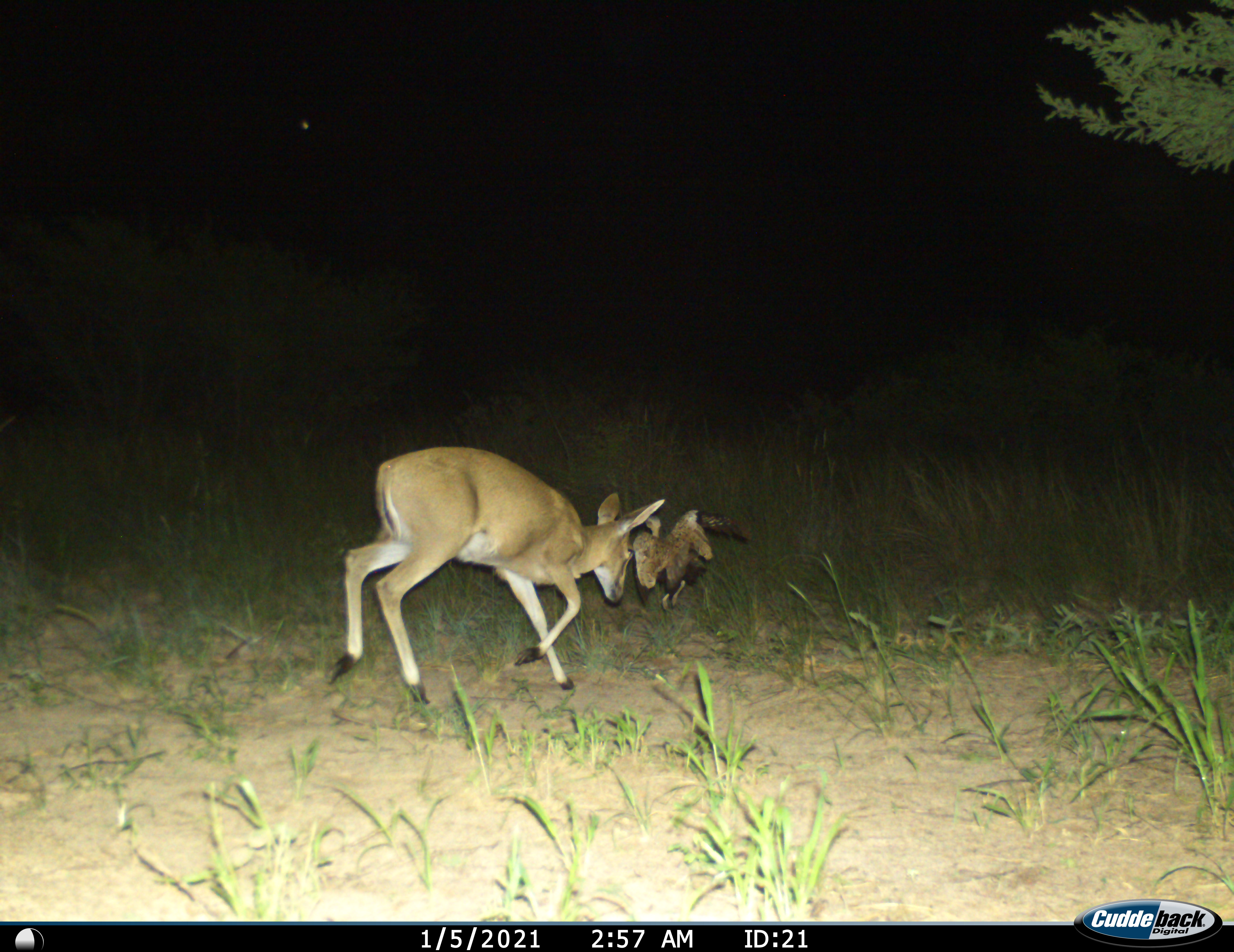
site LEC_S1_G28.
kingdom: Animalia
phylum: Chordata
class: Mammalia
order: Artiodactyla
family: Bovidae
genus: Sylvicapra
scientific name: Sylvicapra grimmia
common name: common duiker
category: duikercommongrey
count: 1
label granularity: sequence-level